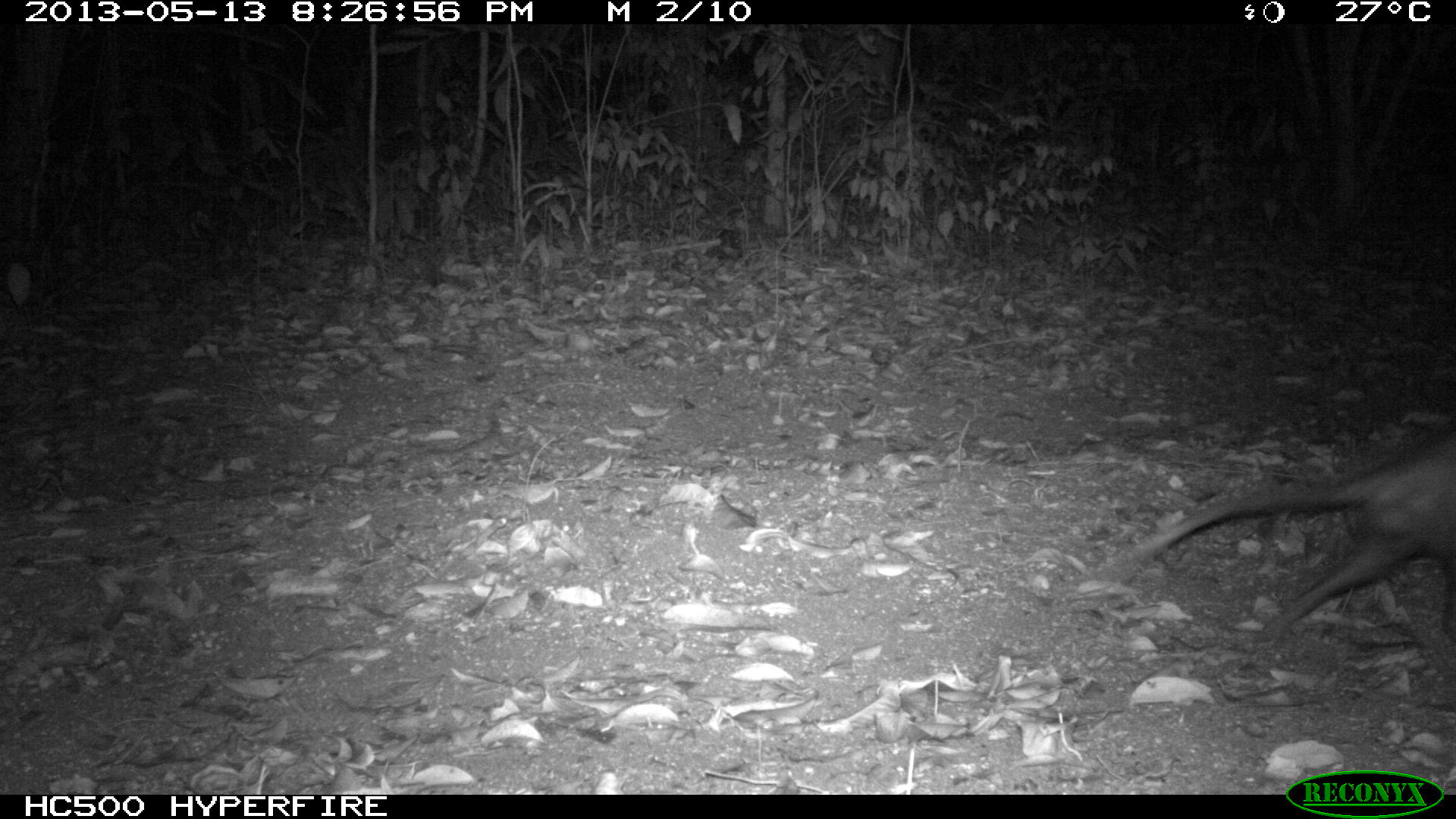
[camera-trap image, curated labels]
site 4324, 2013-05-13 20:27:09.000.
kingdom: Animalia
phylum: Chordata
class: Mammalia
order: Didelphimorphia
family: Didelphidae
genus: Didelphis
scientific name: Didelphis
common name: american opossums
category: didelphis sp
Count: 1.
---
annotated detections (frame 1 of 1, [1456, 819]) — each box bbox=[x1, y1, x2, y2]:
didelphis sp: bbox=[1102, 419, 1456, 646]